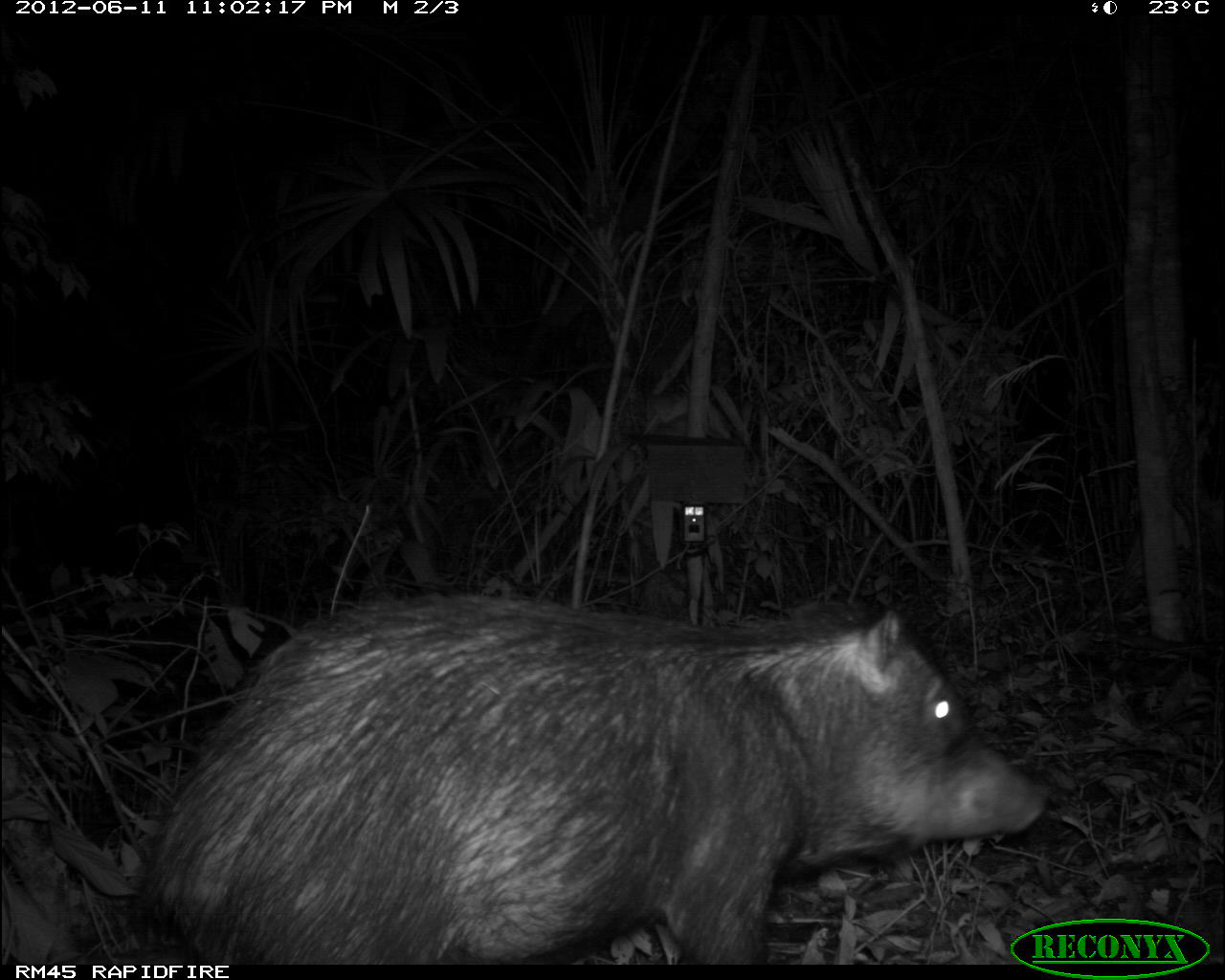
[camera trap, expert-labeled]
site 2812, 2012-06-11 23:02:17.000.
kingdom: Animalia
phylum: Chordata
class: Mammalia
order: Artiodactyla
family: Tayassuidae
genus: Tayassu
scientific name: Tayassu pecari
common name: white-lipped peccary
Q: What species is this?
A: Tayassu pecari (white-lipped peccary).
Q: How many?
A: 18.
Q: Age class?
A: Adult.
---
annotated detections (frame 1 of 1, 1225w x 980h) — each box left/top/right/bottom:
tayassu pecari: 135/575/1049/964